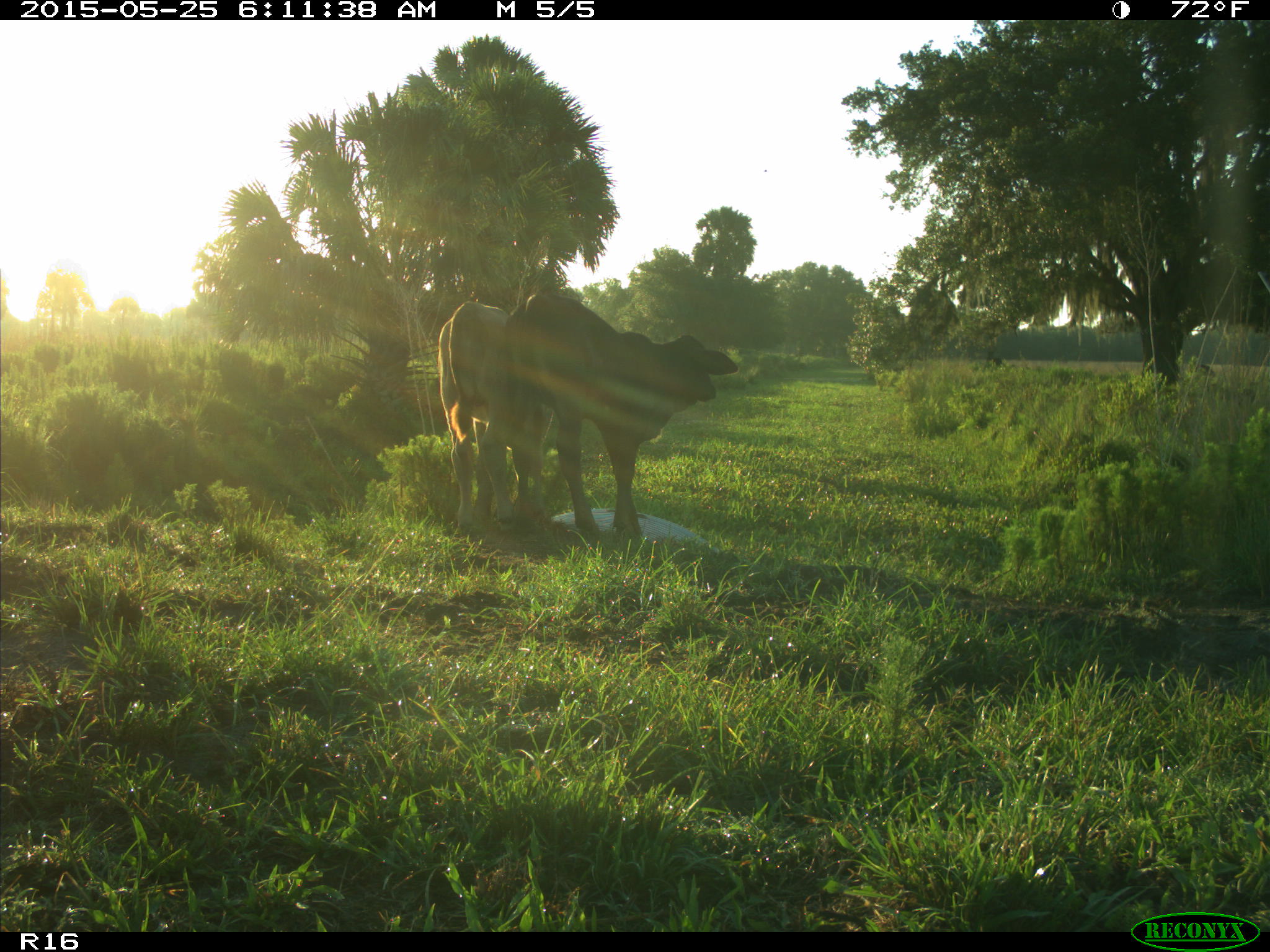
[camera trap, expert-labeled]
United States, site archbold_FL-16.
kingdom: Animalia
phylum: Chordata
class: Mammalia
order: Artiodactyla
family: Bovidae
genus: Bos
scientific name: Bos taurus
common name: domestic cow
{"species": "Bos taurus (domestic cow)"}